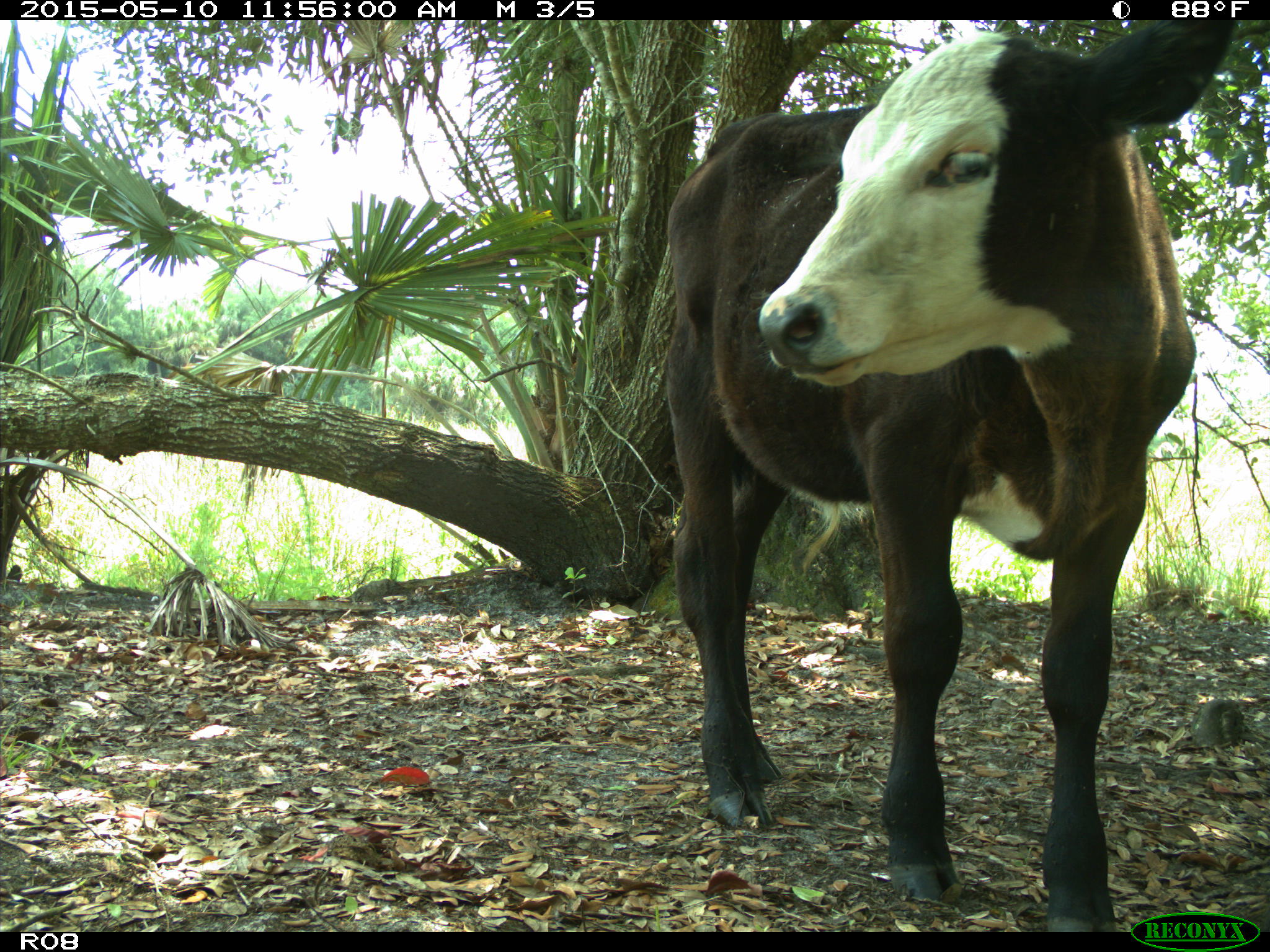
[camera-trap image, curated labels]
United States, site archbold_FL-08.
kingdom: Animalia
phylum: Chordata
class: Mammalia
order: Artiodactyla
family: Bovidae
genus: Bos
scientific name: Bos taurus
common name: domestic cow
Bos taurus (domestic cow).